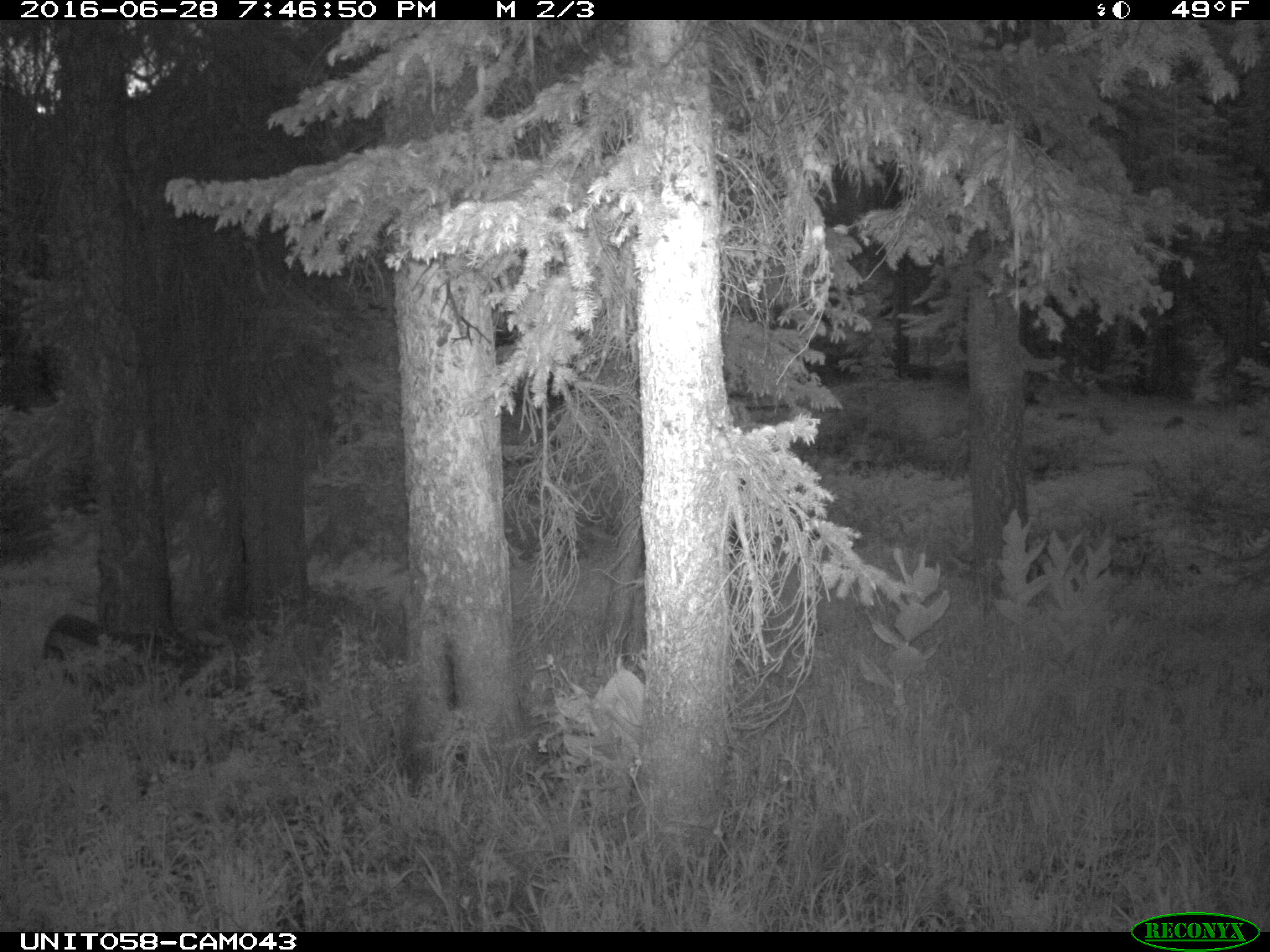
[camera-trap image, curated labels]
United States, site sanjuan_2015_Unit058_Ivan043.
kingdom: Animalia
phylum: Chordata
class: Mammalia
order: Artiodactyla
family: Cervidae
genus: Odocoileus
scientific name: Odocoileus hemionus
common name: mule deer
Odocoileus hemionus (mule deer).